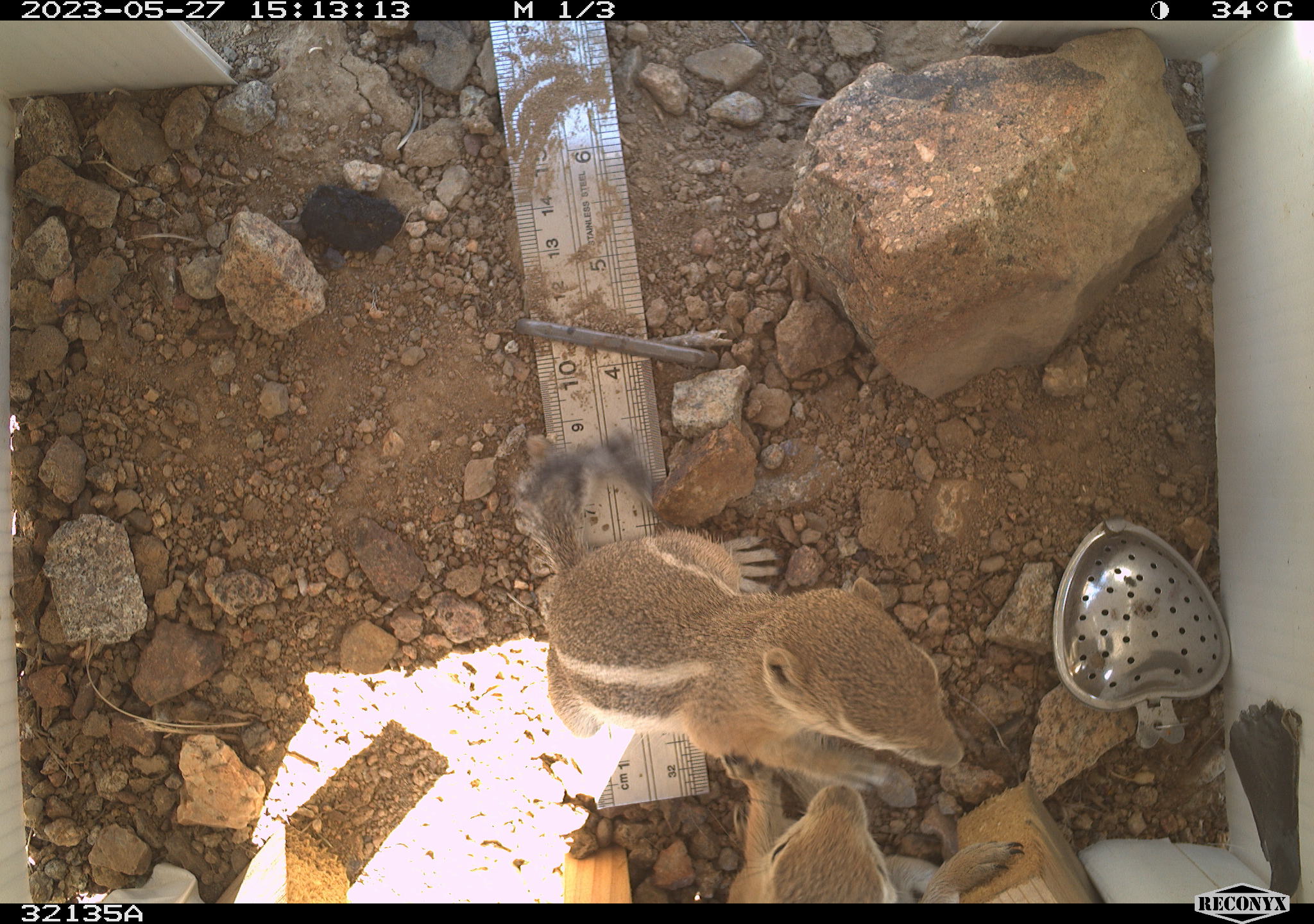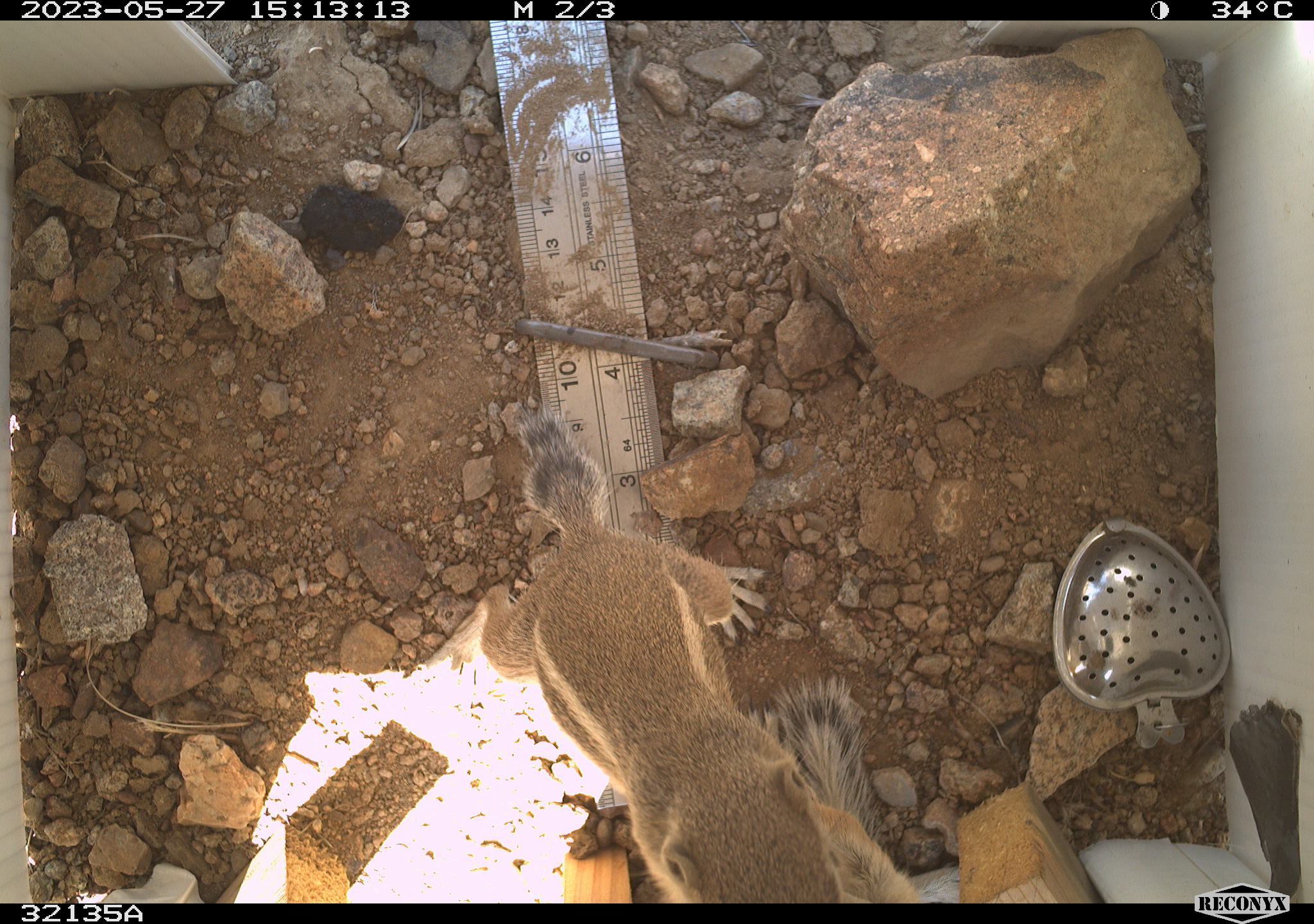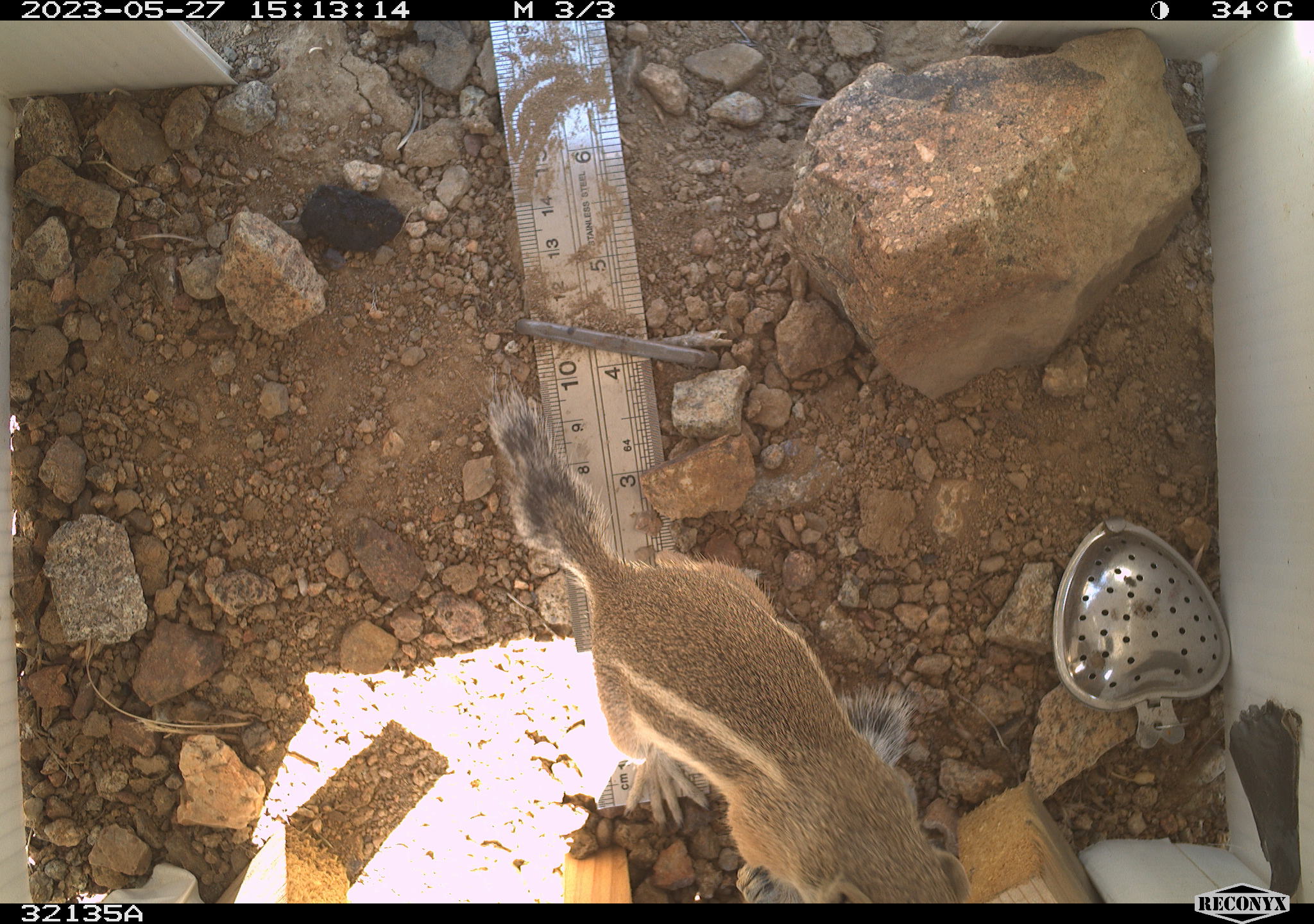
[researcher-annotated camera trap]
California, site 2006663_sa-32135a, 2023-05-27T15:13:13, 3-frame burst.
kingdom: Animalia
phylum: Chordata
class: Mammalia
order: Rodentia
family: Sciuridae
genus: Ammospermophilus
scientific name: Ammospermophilus leucurus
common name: white-tailed antelope squirrel